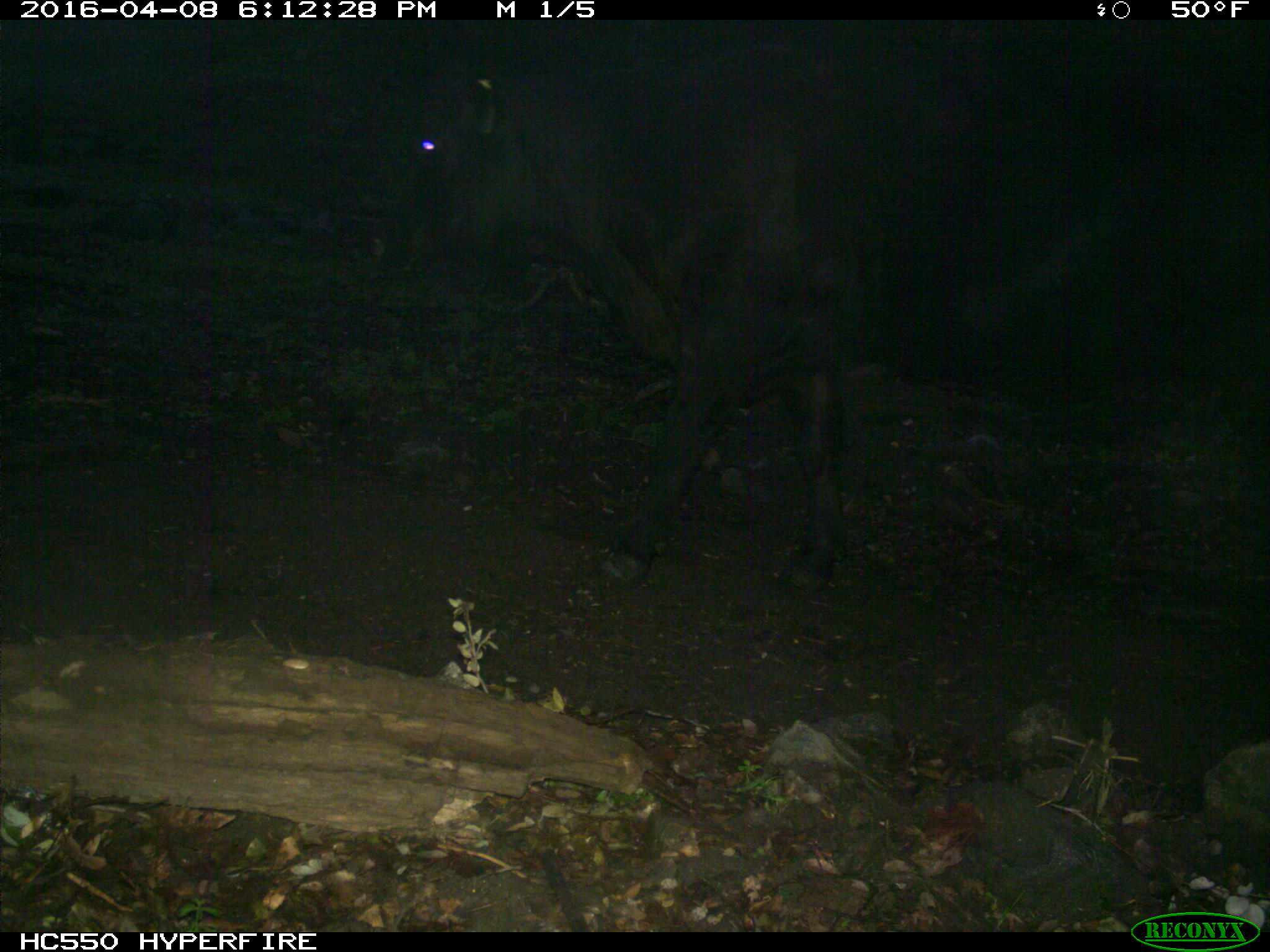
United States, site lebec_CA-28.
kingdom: Animalia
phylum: Chordata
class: Mammalia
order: Artiodactyla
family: Bovidae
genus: Bos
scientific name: Bos taurus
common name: domestic cow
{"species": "Bos taurus (domestic cow)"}